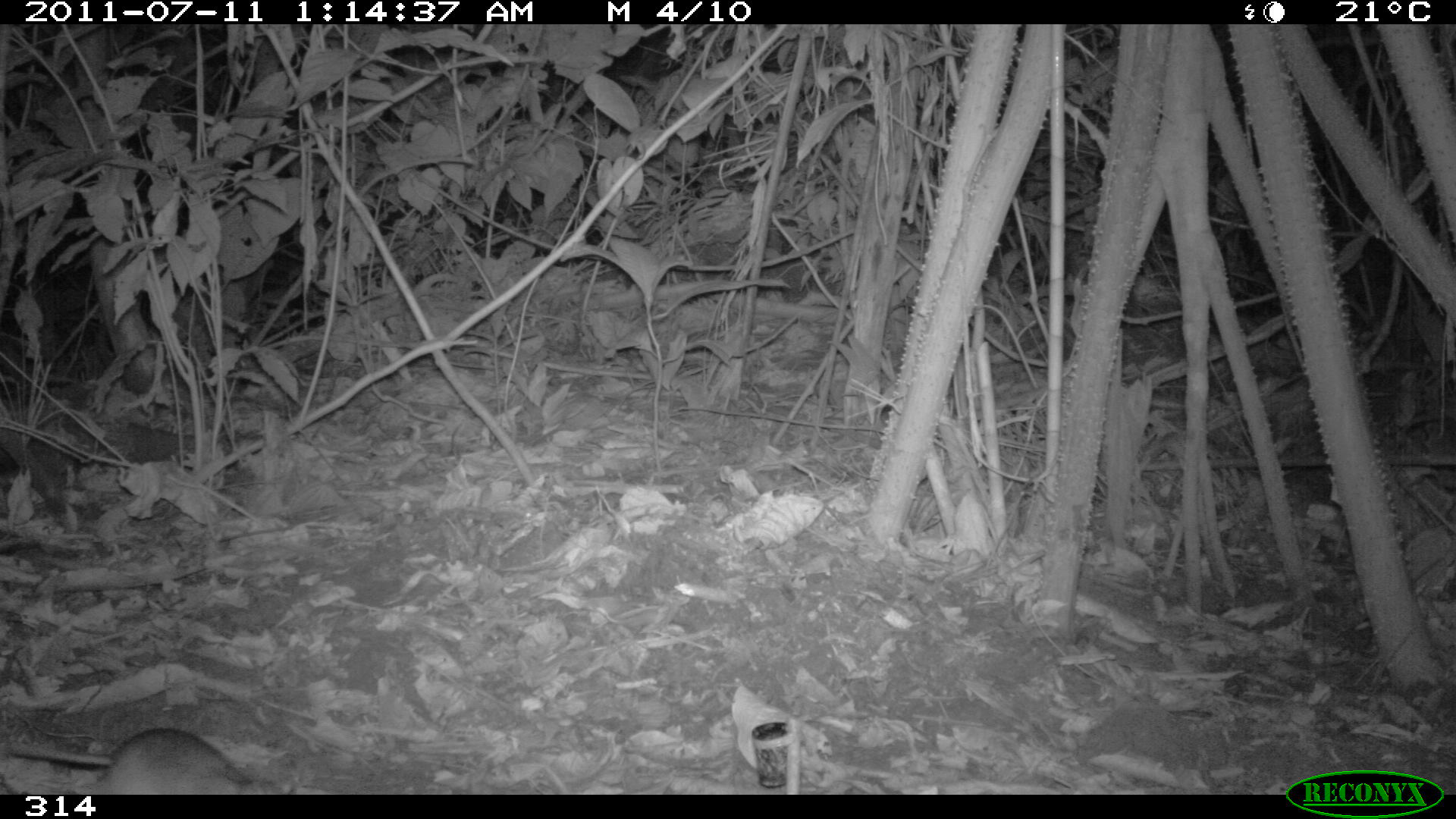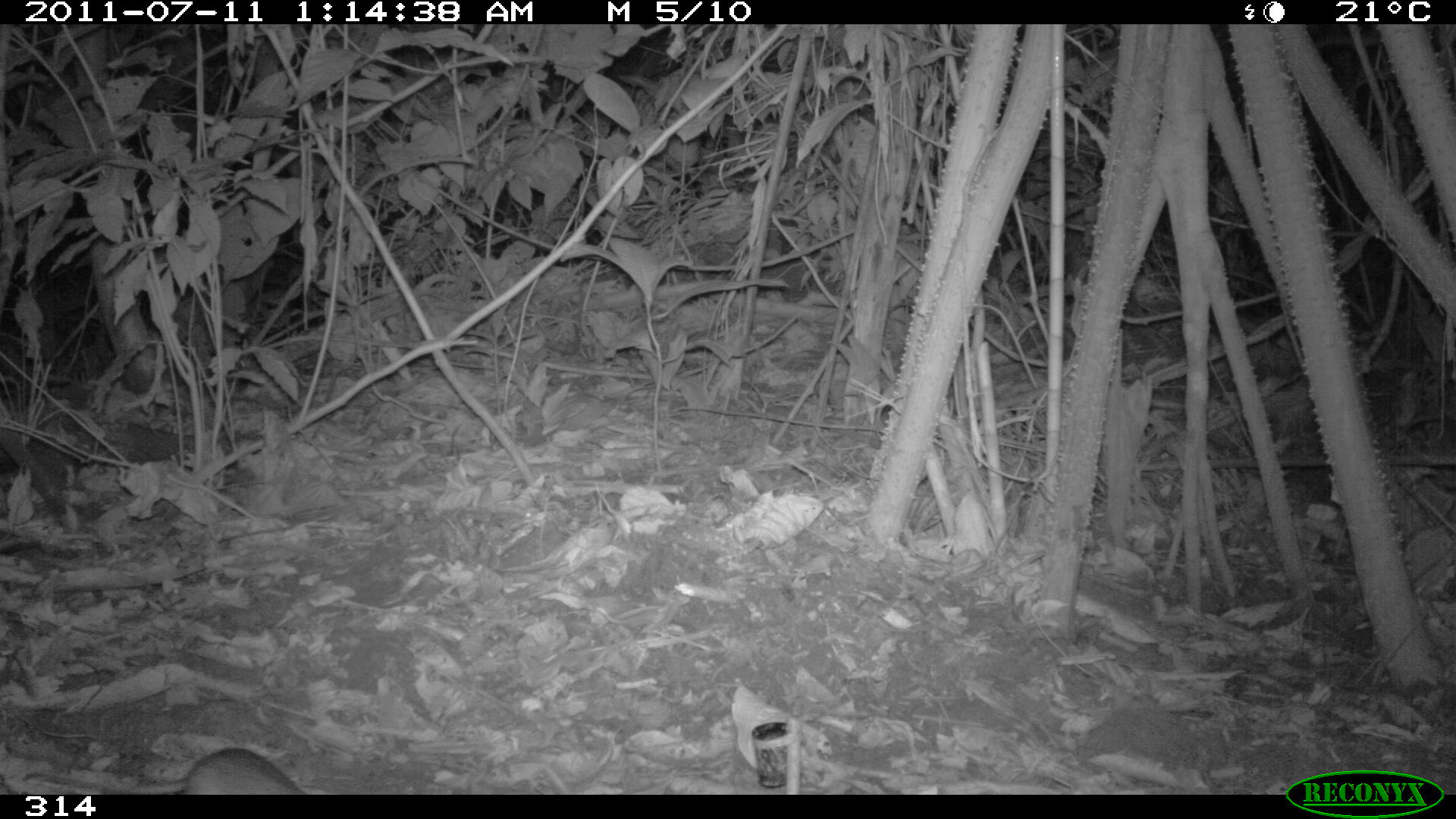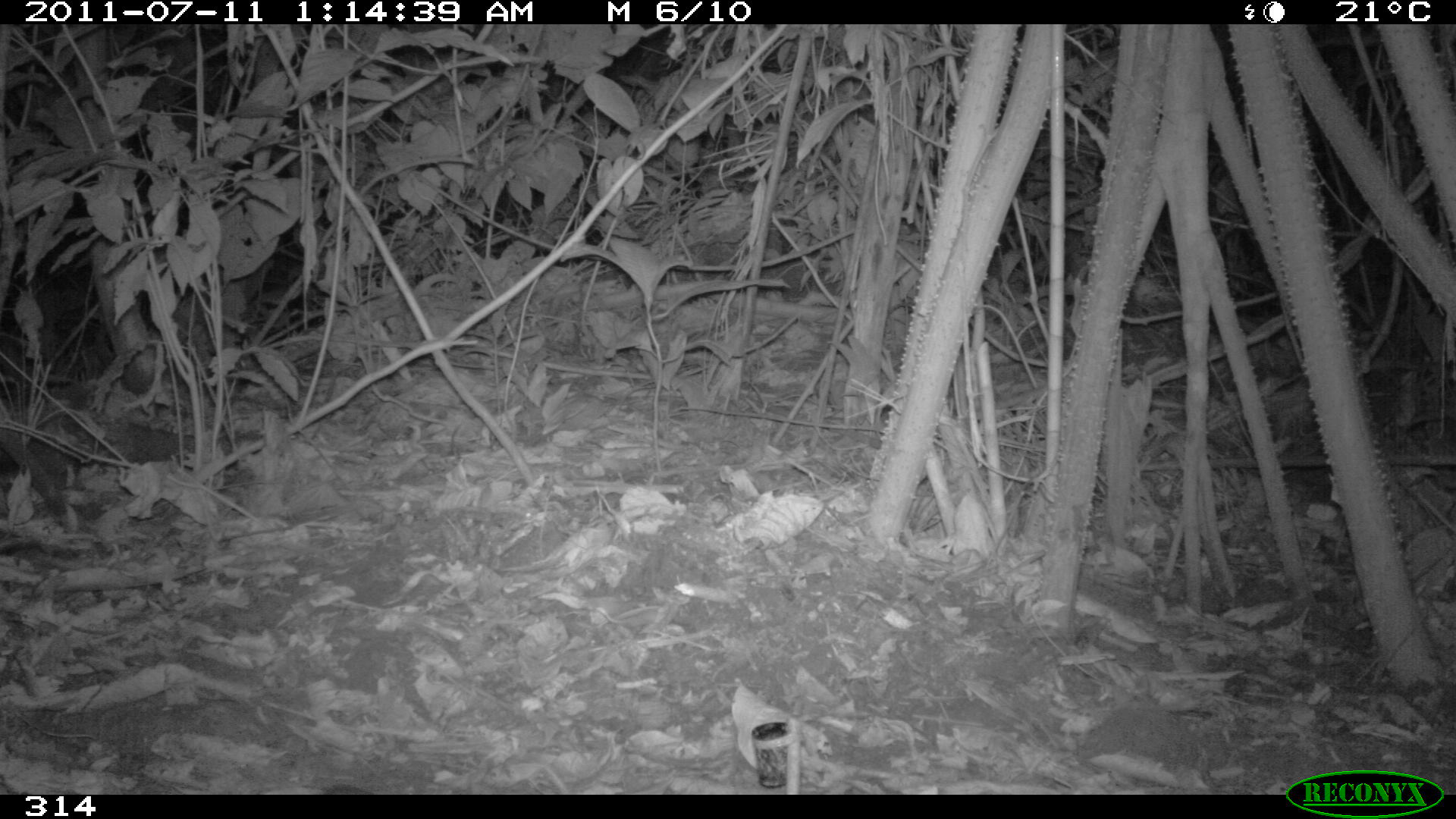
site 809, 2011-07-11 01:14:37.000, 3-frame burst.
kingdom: Animalia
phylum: Chordata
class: Mammalia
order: Rodentia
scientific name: Rodentia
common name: rodents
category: unknown rodent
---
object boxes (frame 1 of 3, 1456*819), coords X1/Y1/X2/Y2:
unknown rodent: 1/725/290/794